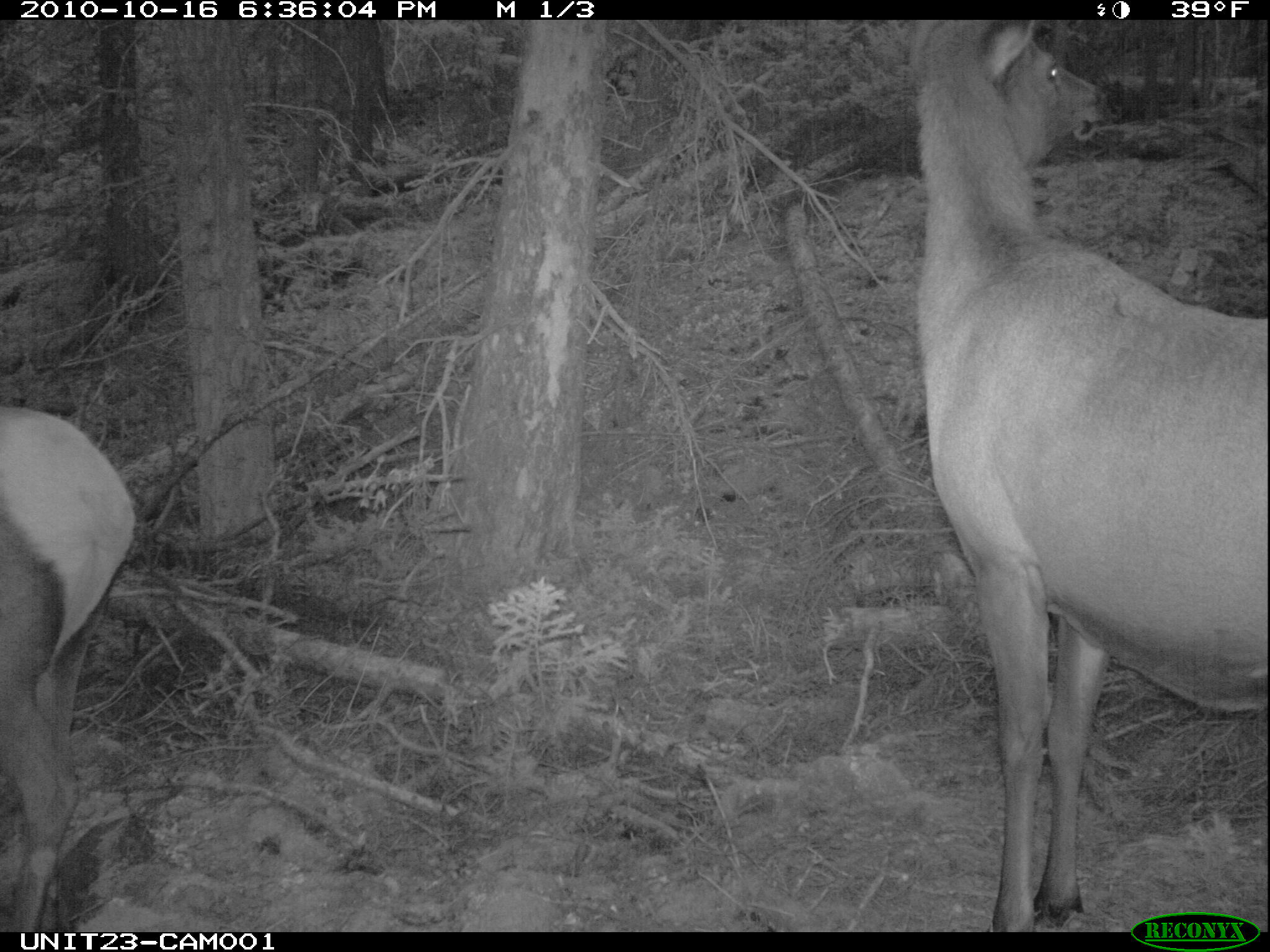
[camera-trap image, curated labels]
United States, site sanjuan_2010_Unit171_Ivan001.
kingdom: Animalia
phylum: Chordata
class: Mammalia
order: Artiodactyla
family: Cervidae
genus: Cervus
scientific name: Cervus elaphus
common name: red deer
Cervus elaphus (red deer).